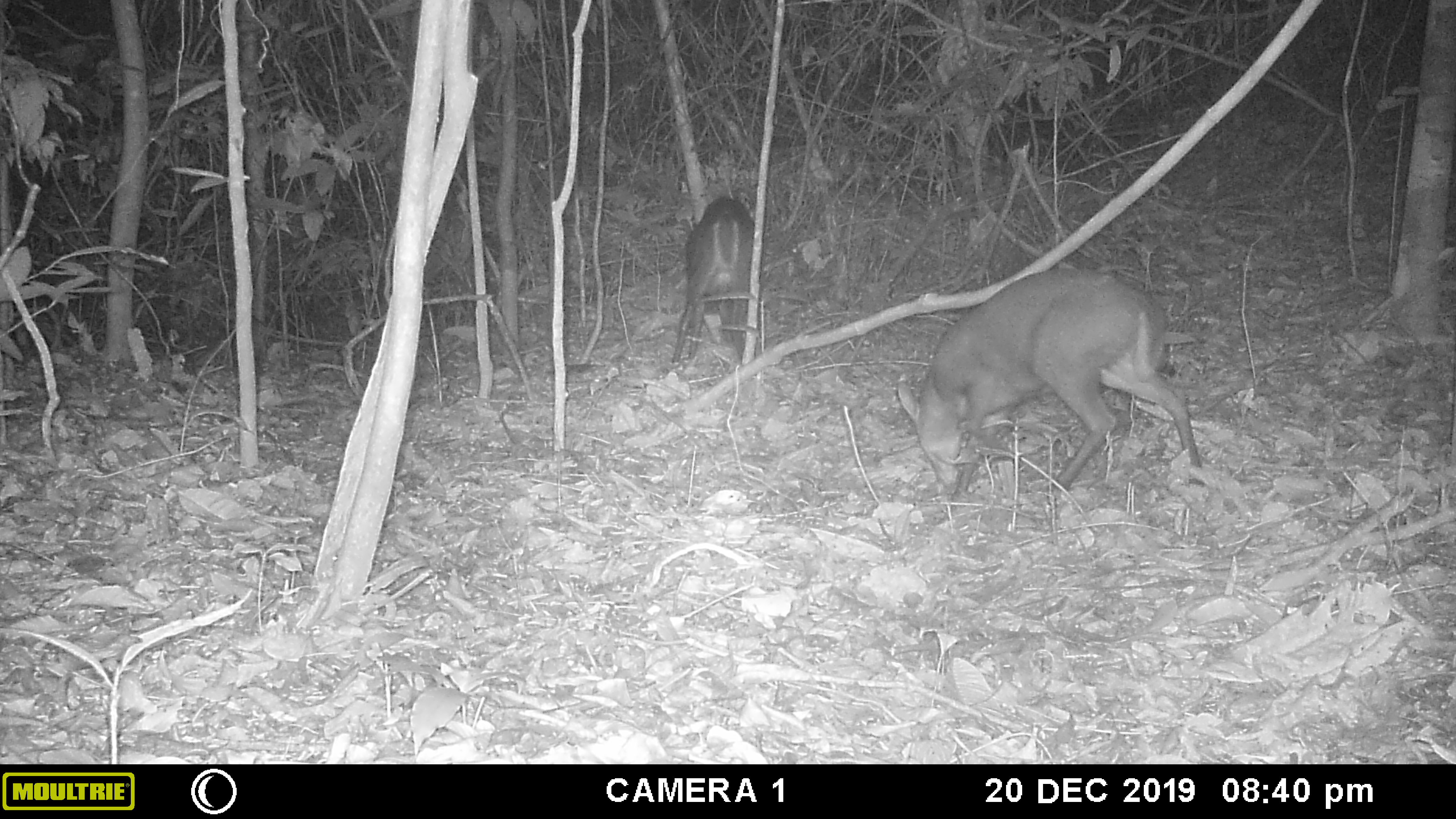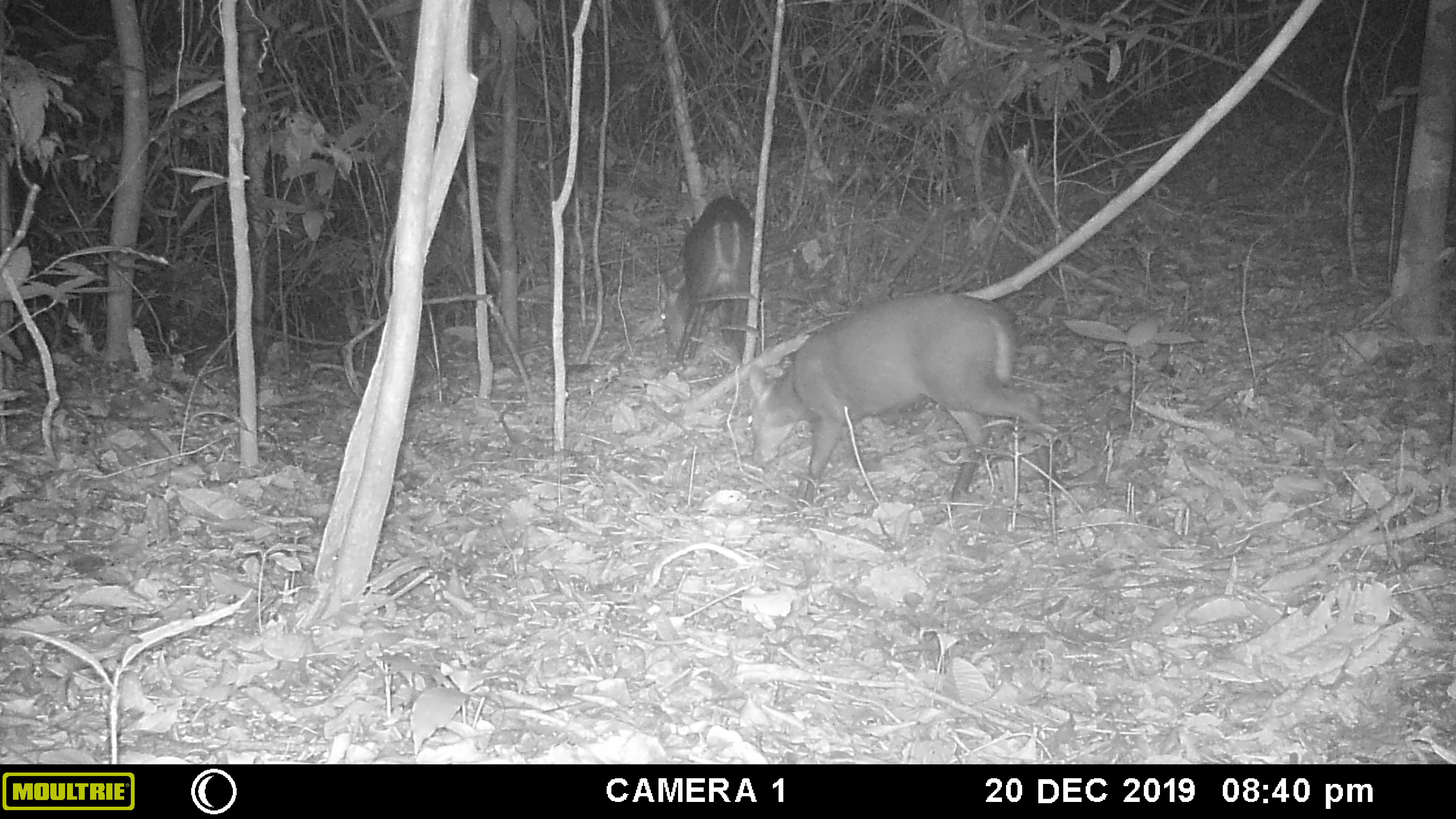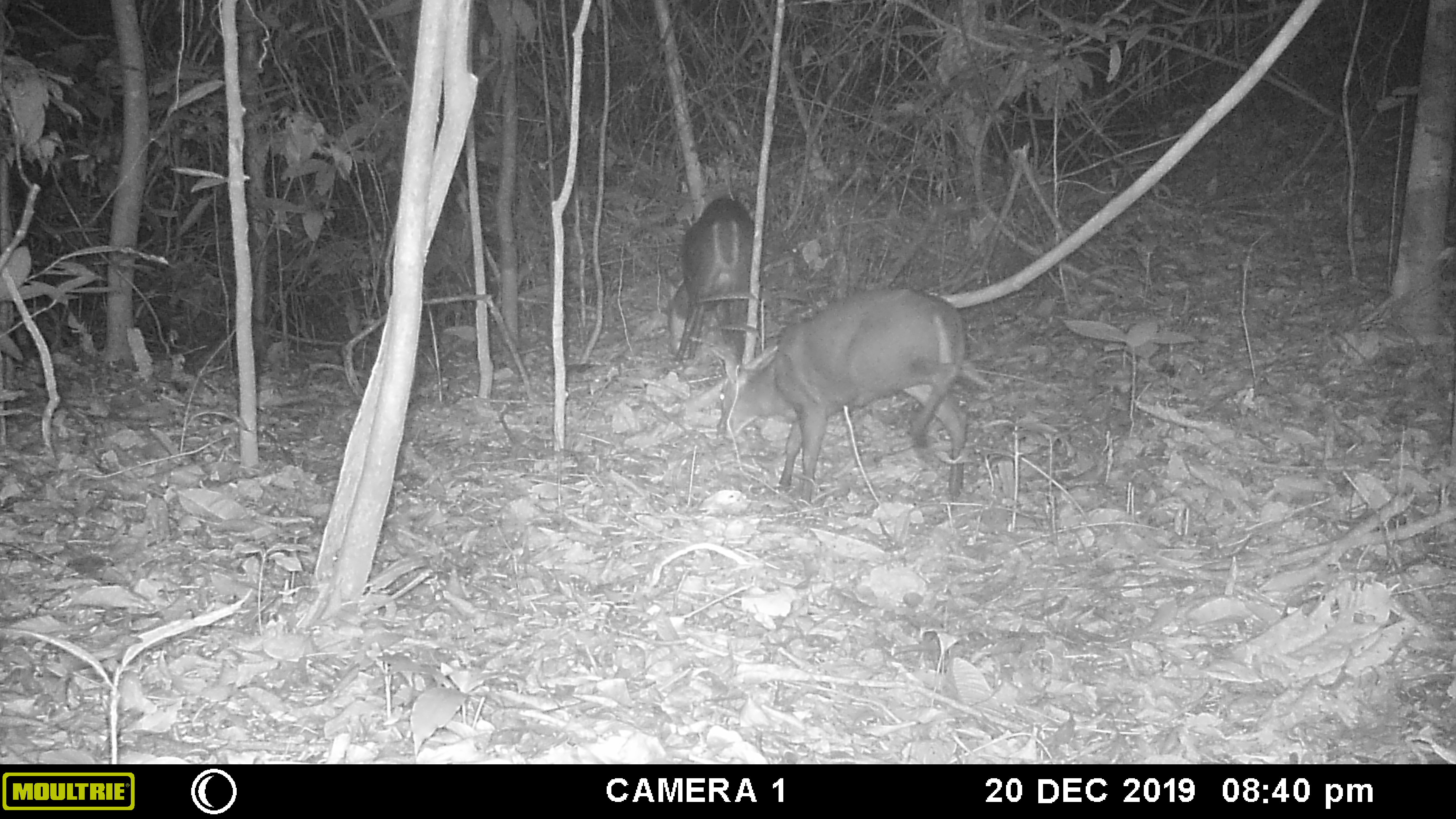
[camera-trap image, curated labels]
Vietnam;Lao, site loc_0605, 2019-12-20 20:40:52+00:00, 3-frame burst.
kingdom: Animalia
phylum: Chordata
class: Mammalia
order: Artiodactyla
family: Cervidae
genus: Muntiacus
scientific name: Muntiacus rooseveltorum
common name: roosevelt's muntjac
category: roosevelts muntjac group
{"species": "roosevelts muntjac group (roosevelt's muntjac) (Muntiacus rooseveltorum)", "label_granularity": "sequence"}